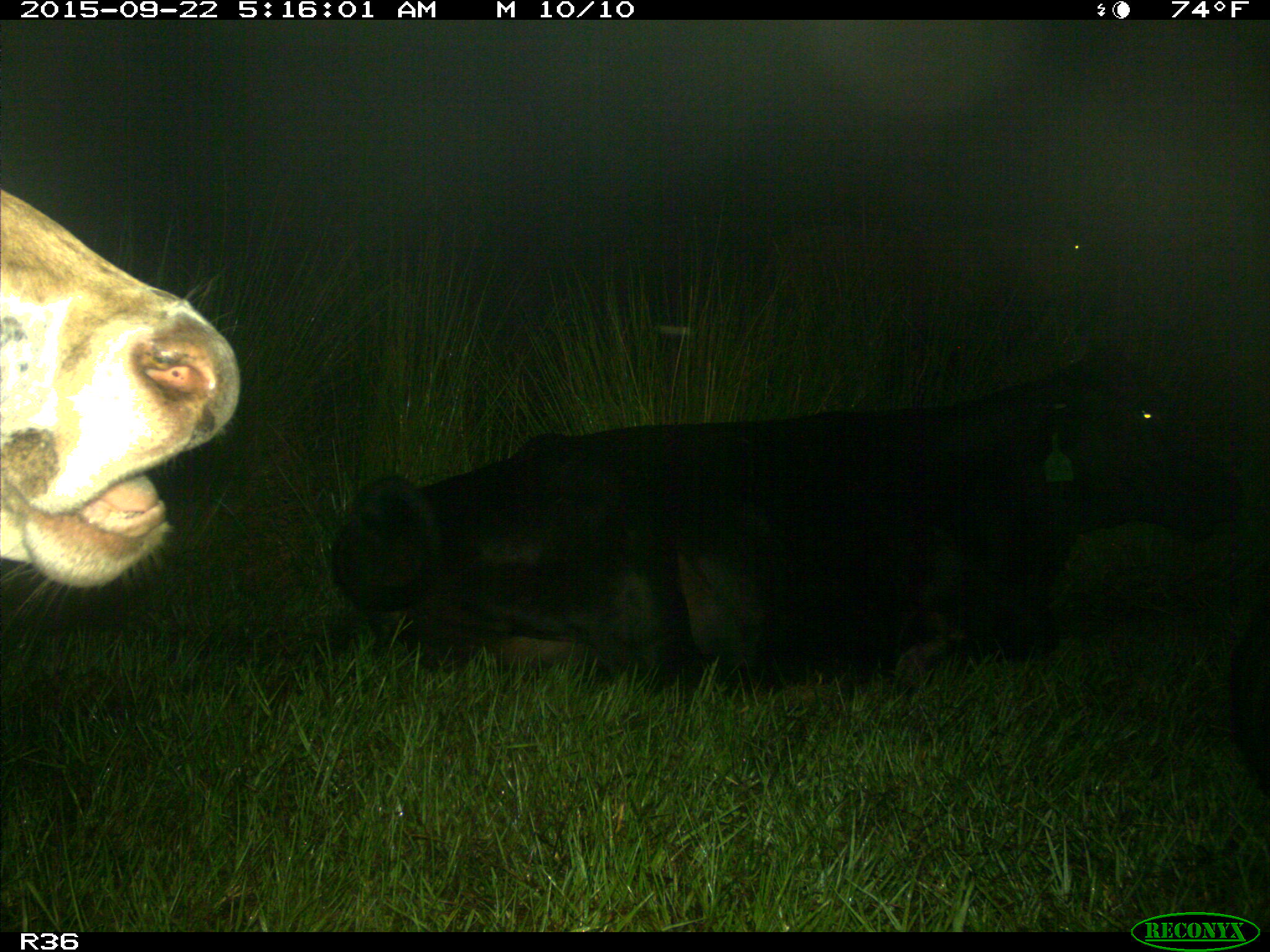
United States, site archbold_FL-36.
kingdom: Animalia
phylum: Chordata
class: Mammalia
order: Artiodactyla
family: Bovidae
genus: Bos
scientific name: Bos taurus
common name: domestic cow